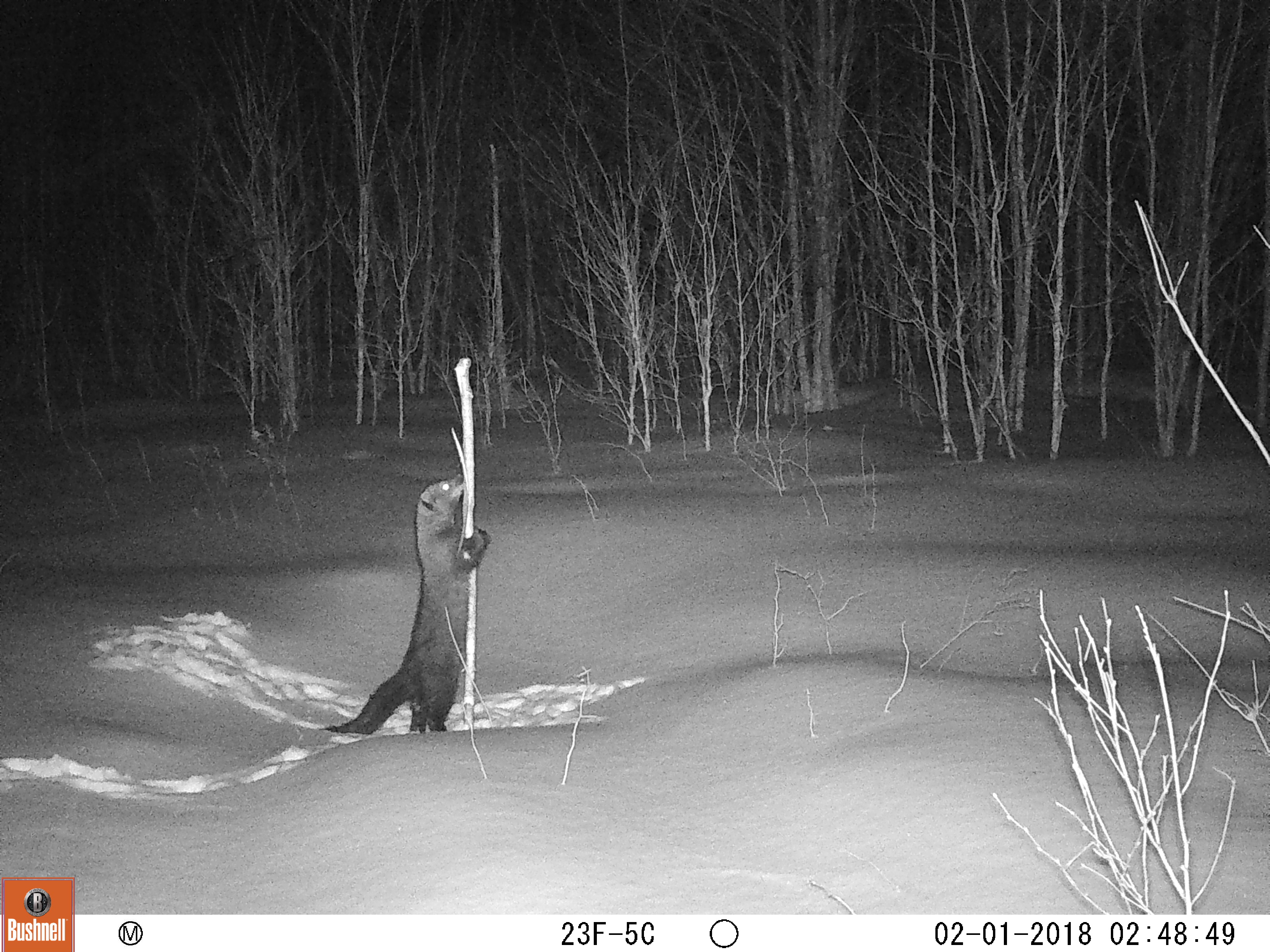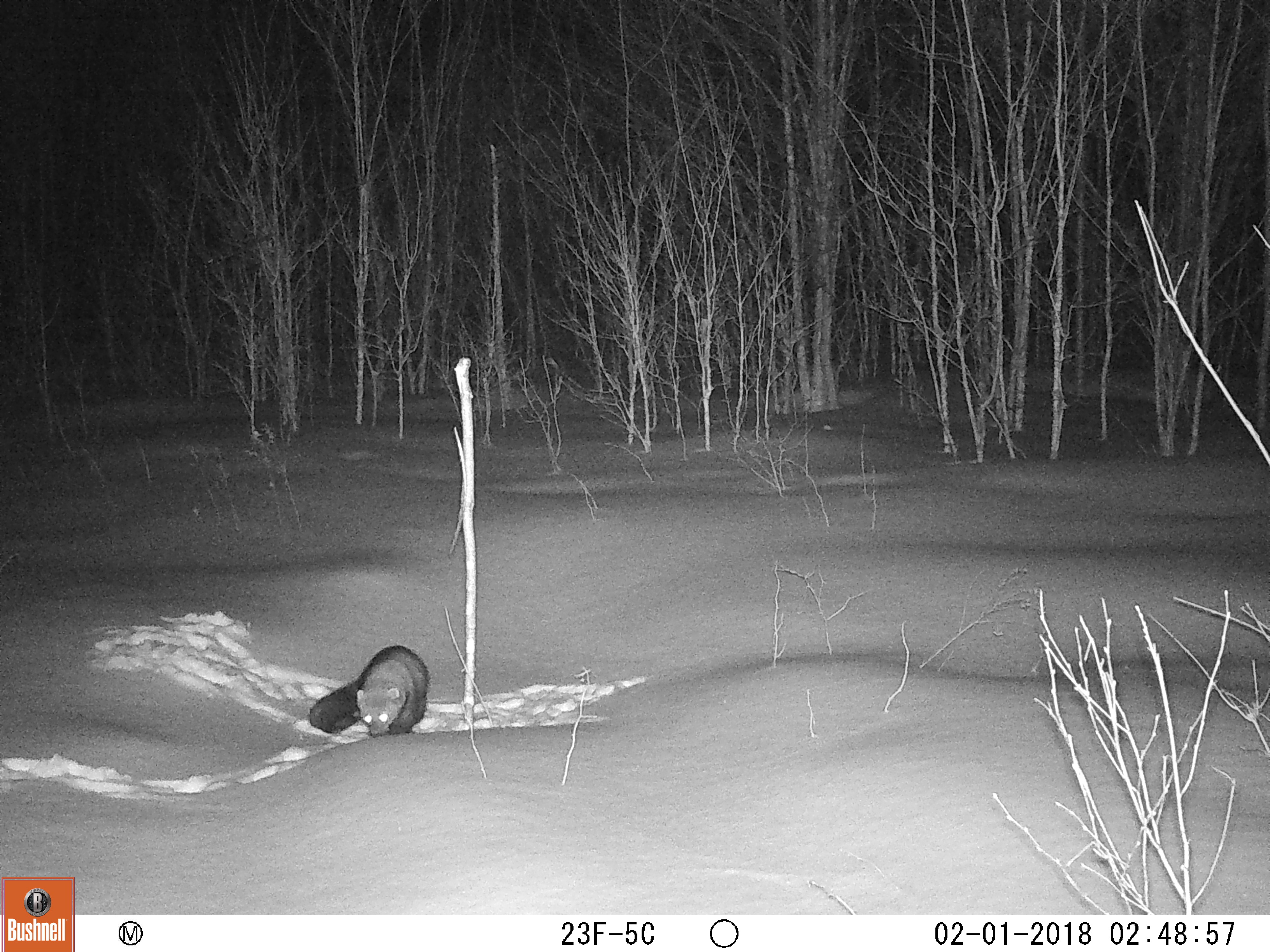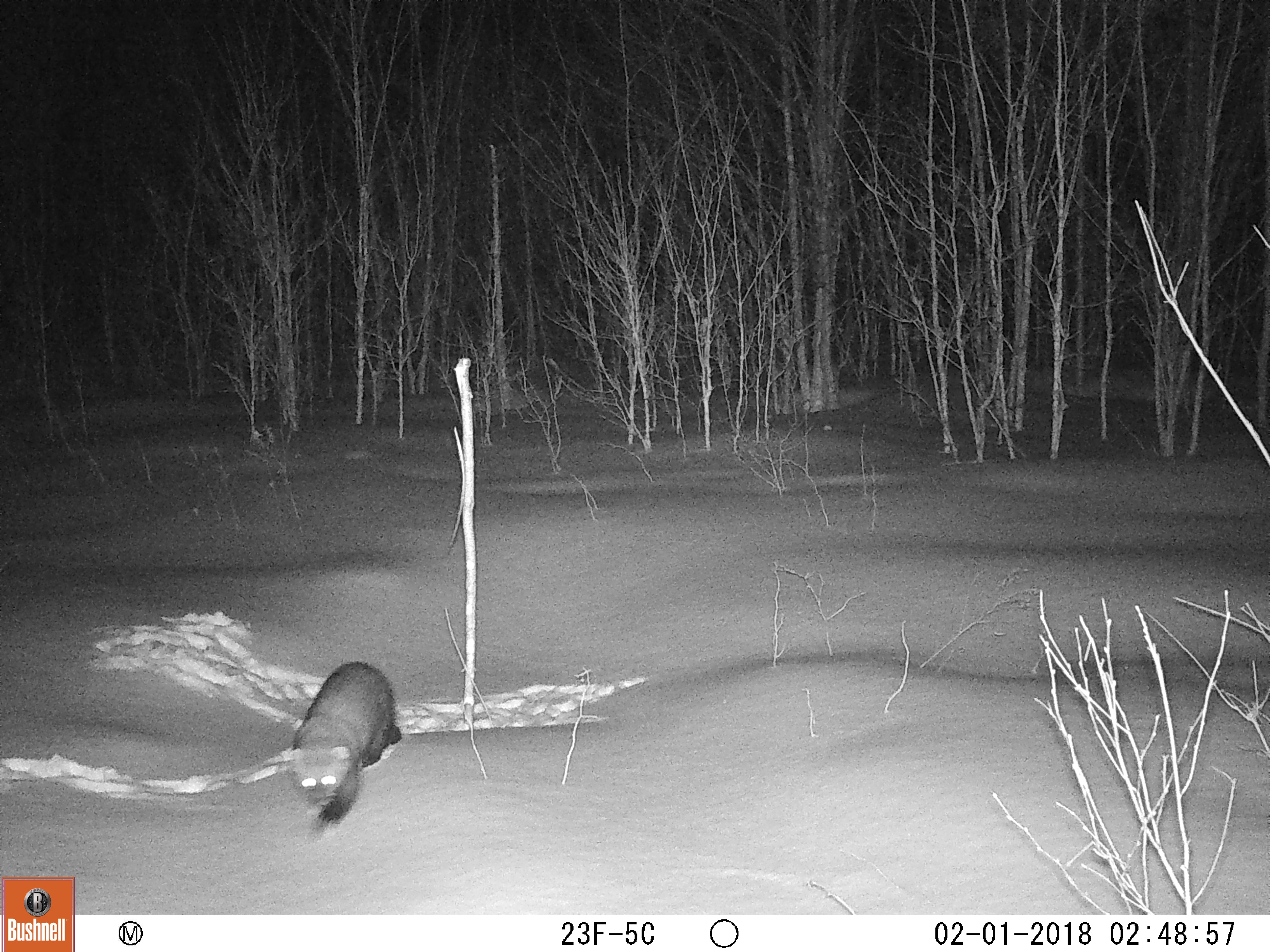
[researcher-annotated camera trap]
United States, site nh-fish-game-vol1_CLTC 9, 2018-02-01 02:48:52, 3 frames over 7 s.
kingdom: Animalia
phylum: Chordata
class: Mammalia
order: Carnivora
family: Mustelidae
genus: Pekania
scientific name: Pekania pennanti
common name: fisher